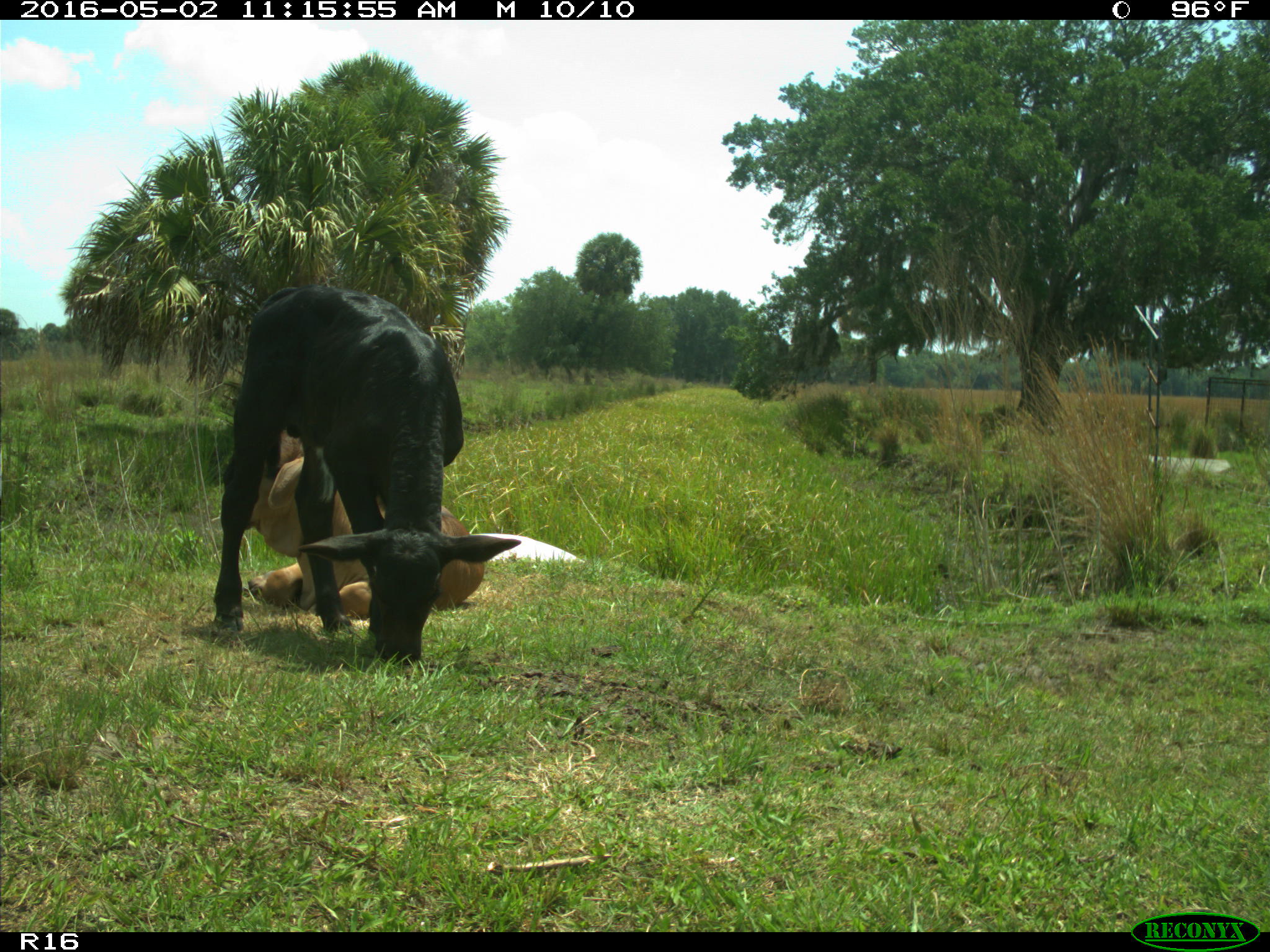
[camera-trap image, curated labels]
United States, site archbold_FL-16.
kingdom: Animalia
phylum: Chordata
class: Mammalia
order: Artiodactyla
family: Bovidae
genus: Bos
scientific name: Bos taurus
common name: domestic cow